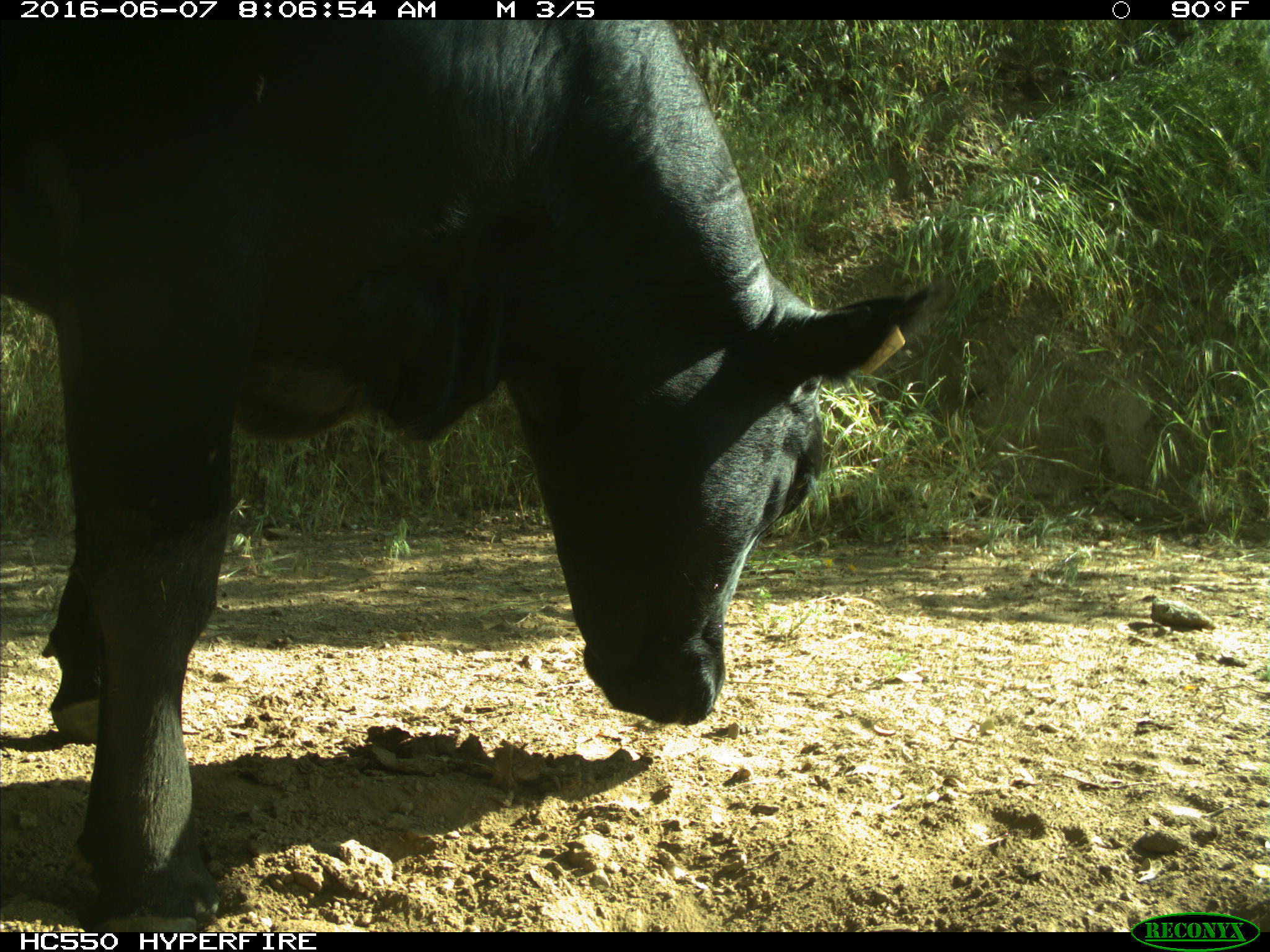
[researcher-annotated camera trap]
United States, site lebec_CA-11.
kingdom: Animalia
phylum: Chordata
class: Mammalia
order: Artiodactyla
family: Bovidae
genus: Bos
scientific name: Bos taurus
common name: domestic cow